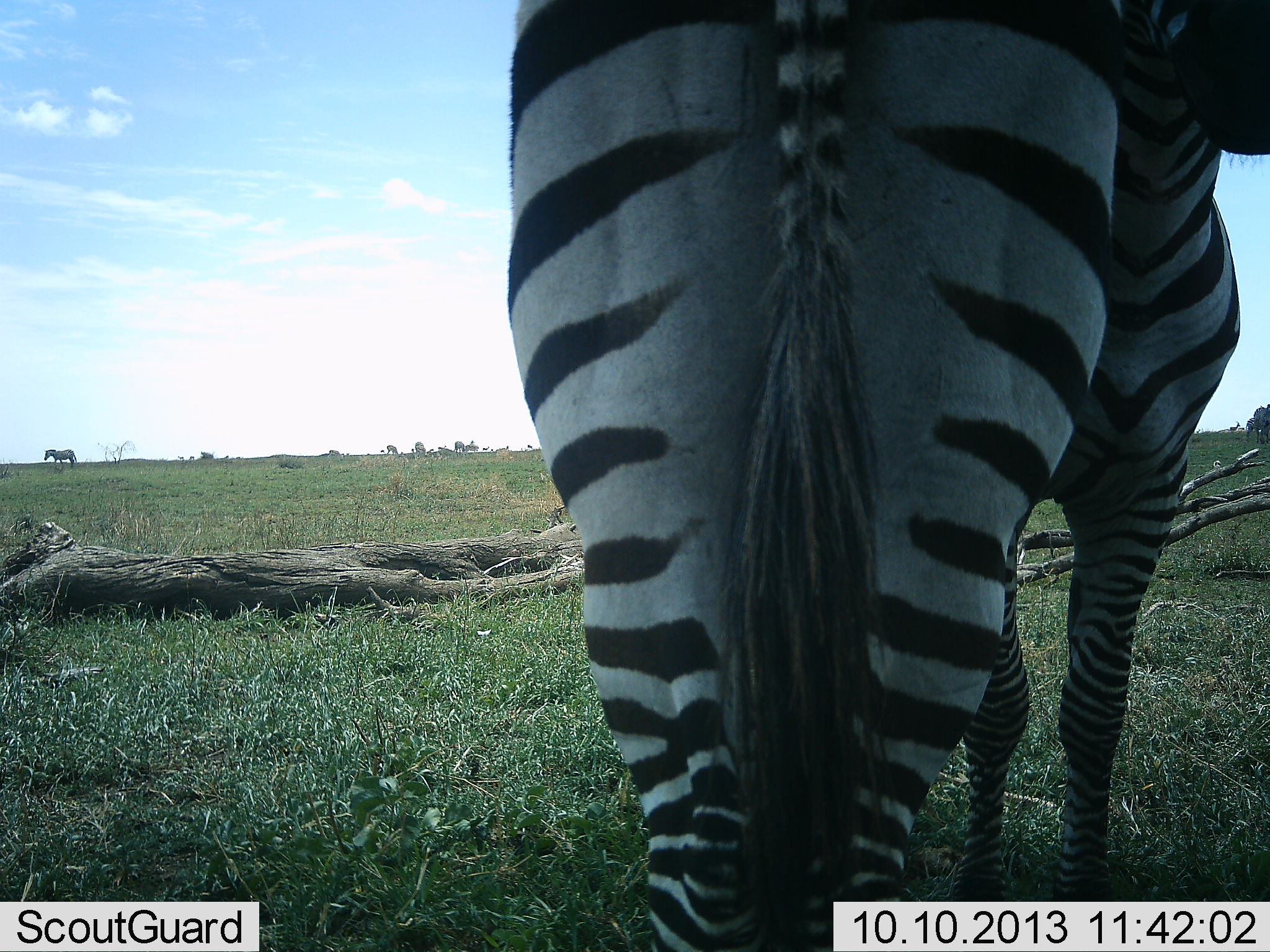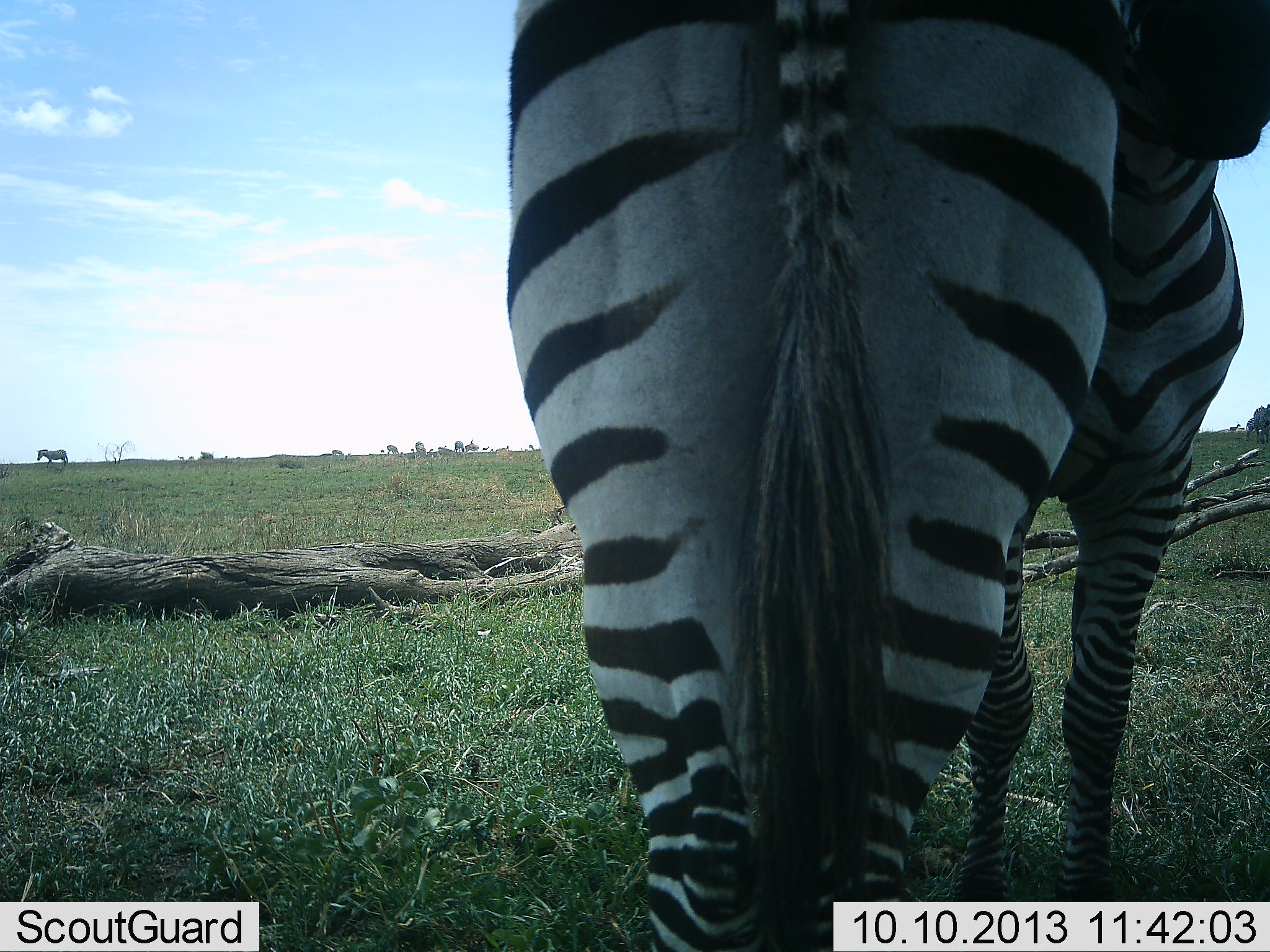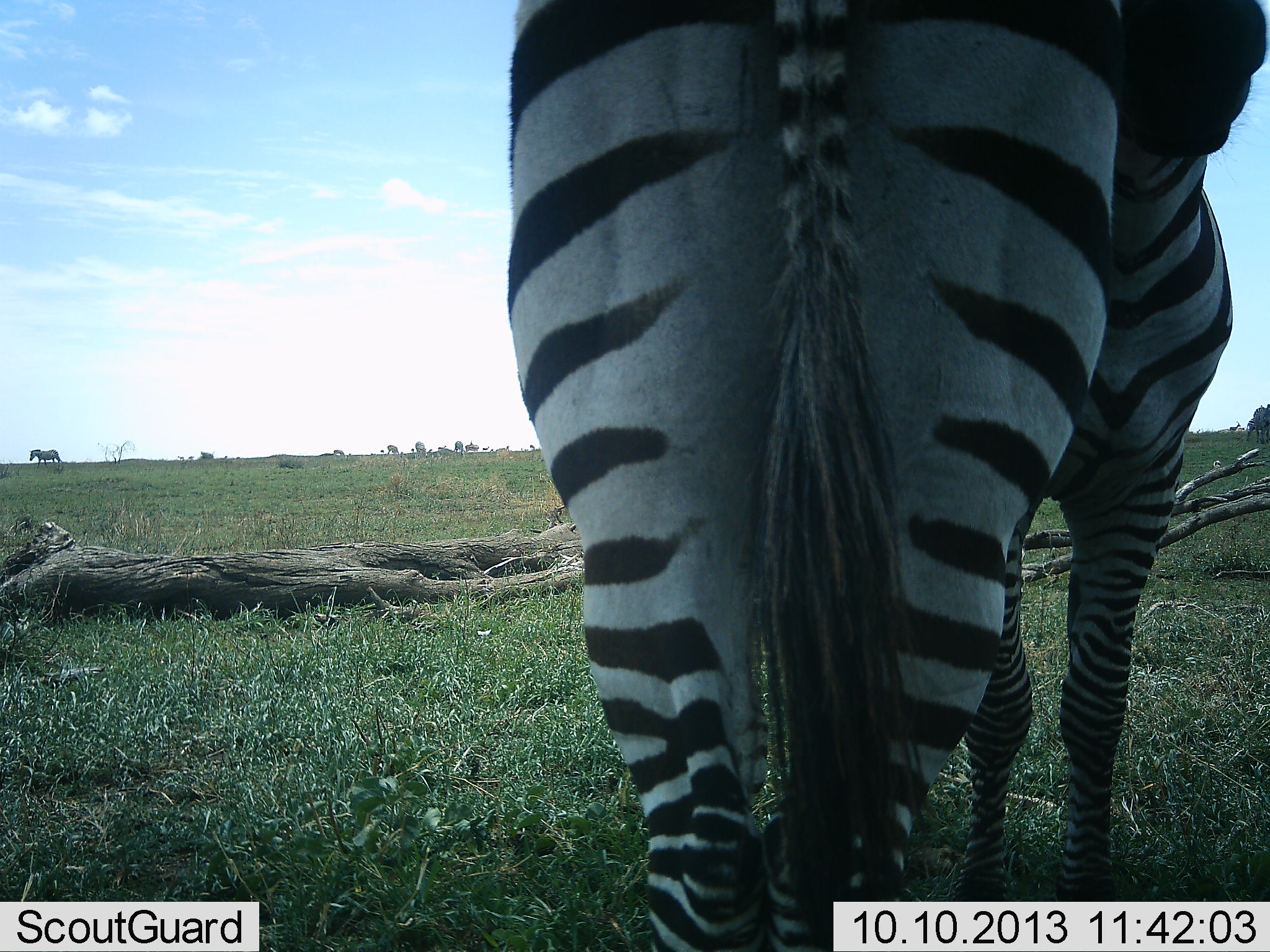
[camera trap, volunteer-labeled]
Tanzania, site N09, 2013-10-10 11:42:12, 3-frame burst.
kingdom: Animalia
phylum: Chordata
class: Mammalia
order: Perissodactyla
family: Equidae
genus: Equus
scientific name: Equus quagga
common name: plains zebra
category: zebra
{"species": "zebra (plains zebra) (Equus quagga)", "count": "3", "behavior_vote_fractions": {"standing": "88%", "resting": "5%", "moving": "45%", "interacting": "20%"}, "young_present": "7%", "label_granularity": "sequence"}